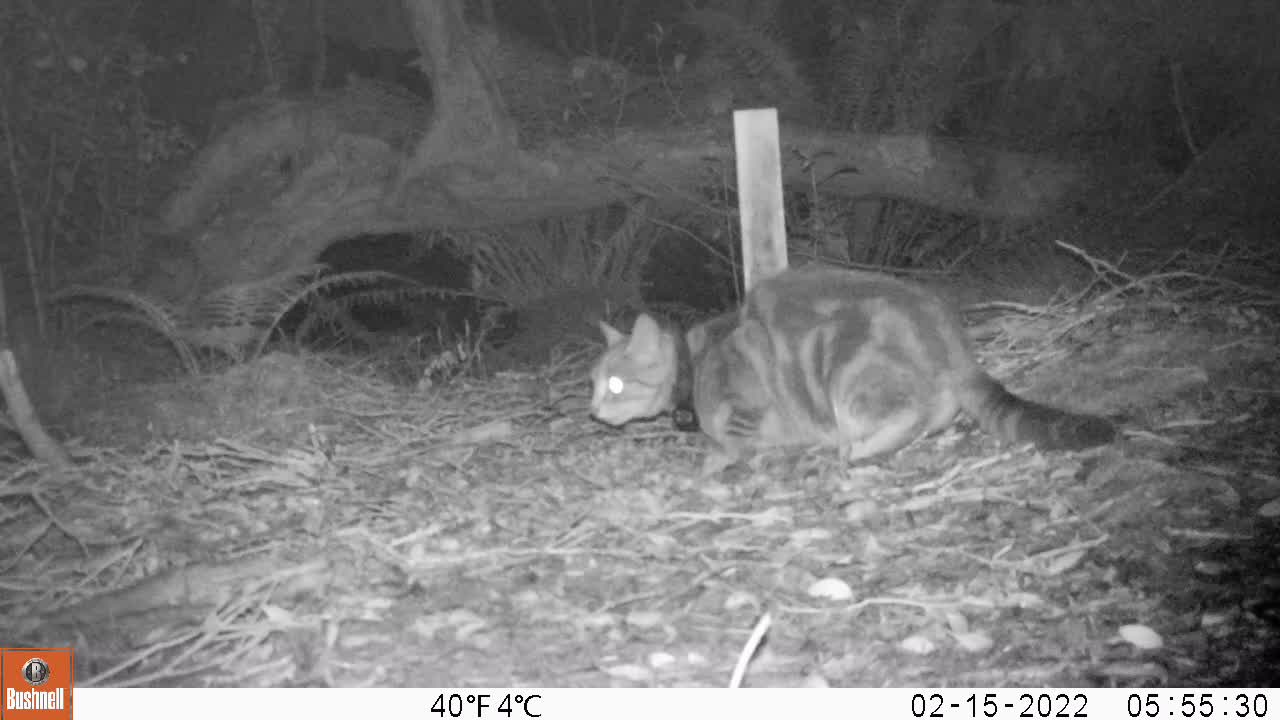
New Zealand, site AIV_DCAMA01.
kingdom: Animalia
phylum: Chordata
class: Mammalia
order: Carnivora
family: Felidae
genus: Felis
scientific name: Felis catus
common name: domestic cat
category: cat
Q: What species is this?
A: Cat (domestic cat) (Felis catus).